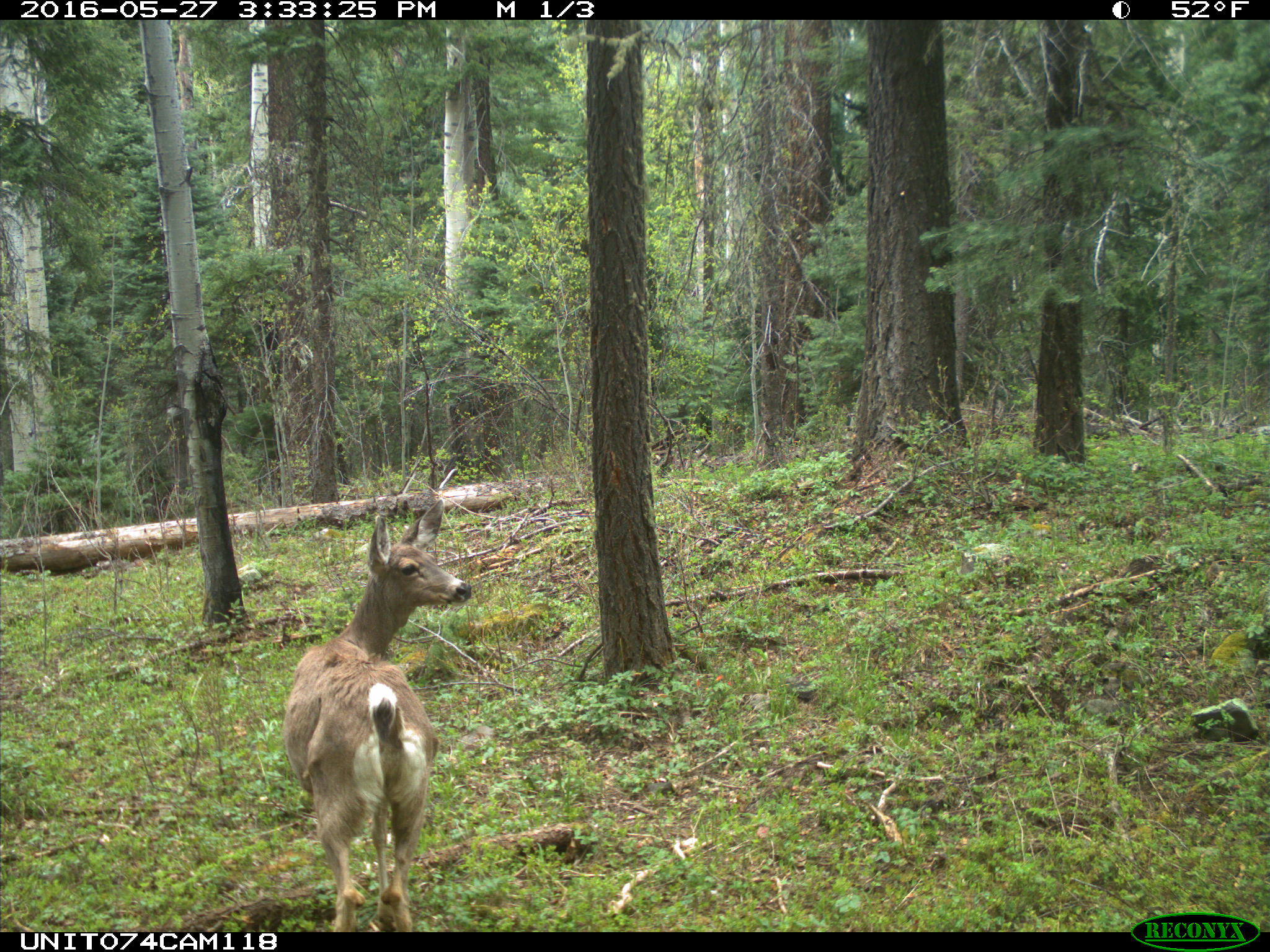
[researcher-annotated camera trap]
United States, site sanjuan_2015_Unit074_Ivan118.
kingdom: Animalia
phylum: Chordata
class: Mammalia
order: Artiodactyla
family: Cervidae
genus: Odocoileus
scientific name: Odocoileus hemionus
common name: mule deer